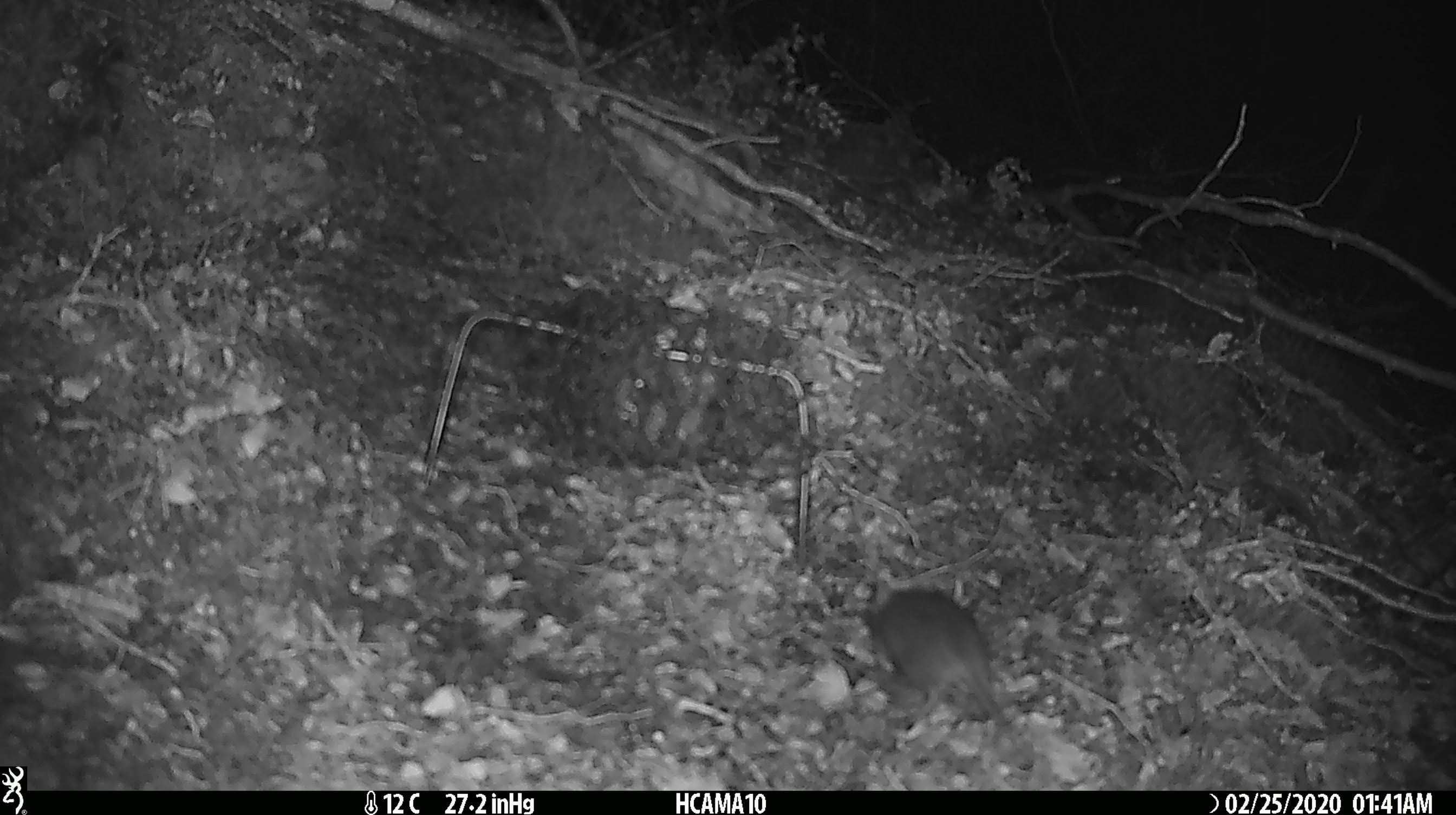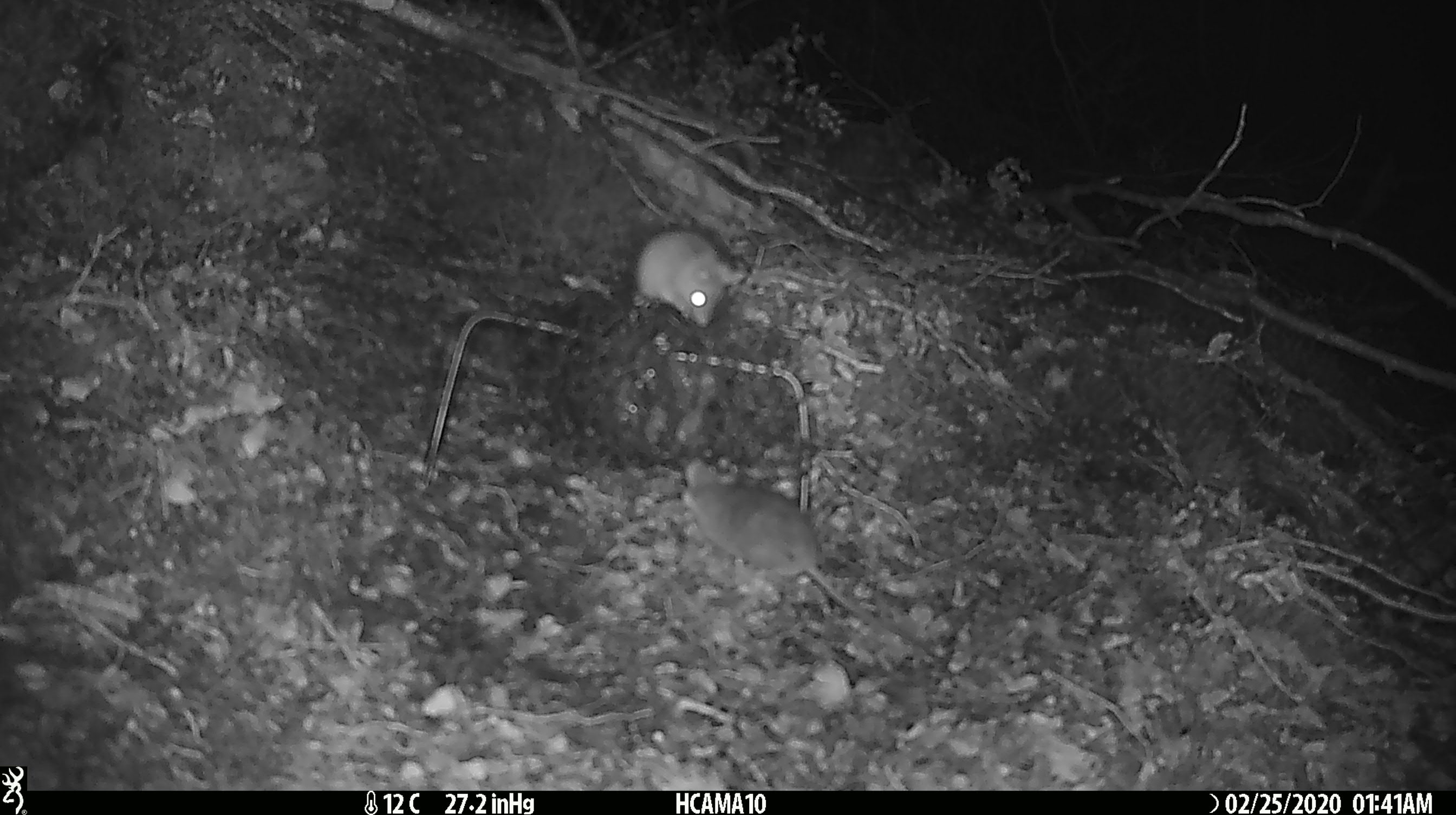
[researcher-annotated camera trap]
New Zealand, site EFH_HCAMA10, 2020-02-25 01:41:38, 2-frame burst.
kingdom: Animalia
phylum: Chordata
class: Mammalia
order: Rodentia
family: Muridae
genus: Mus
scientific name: Mus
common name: mouse